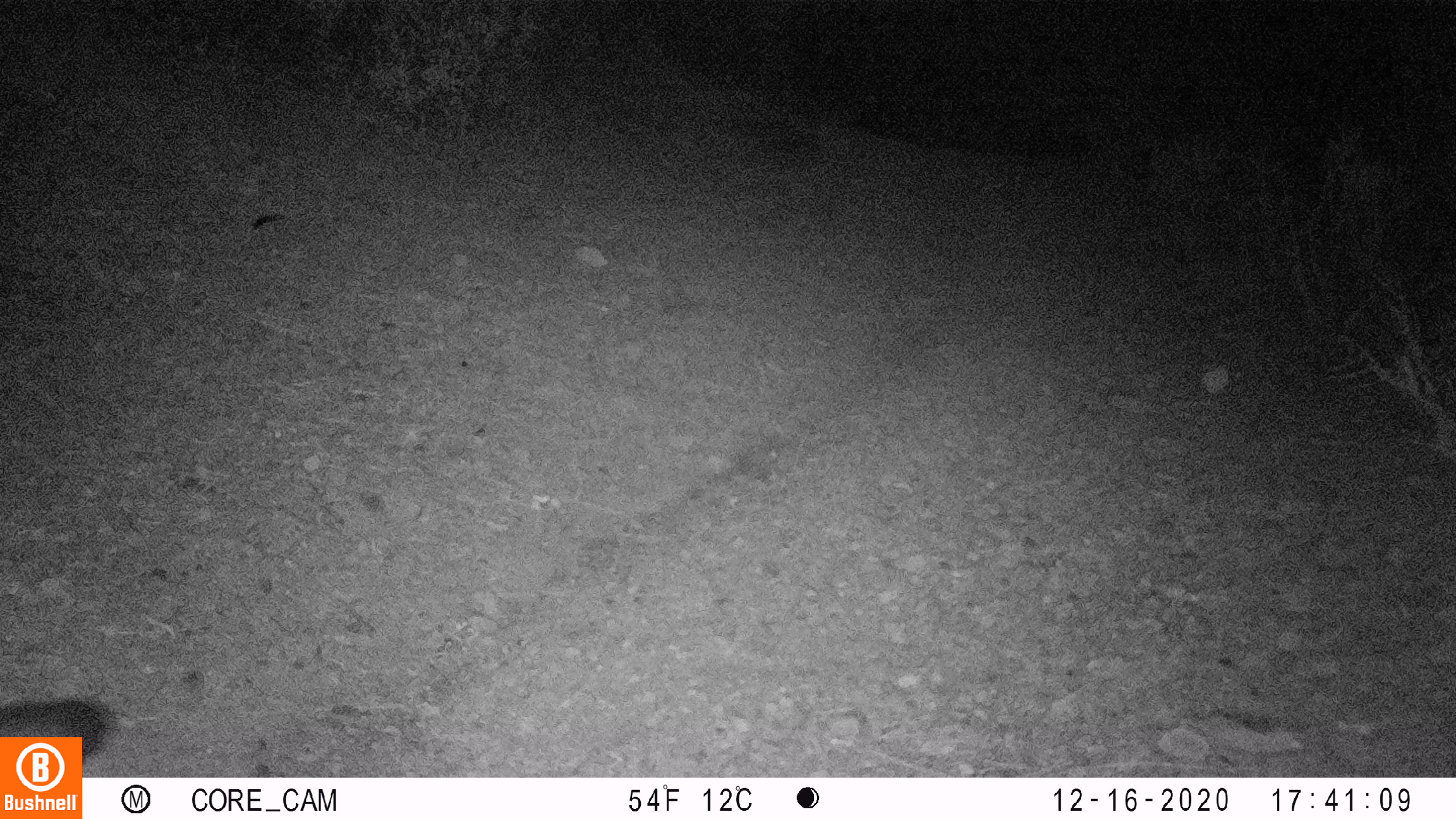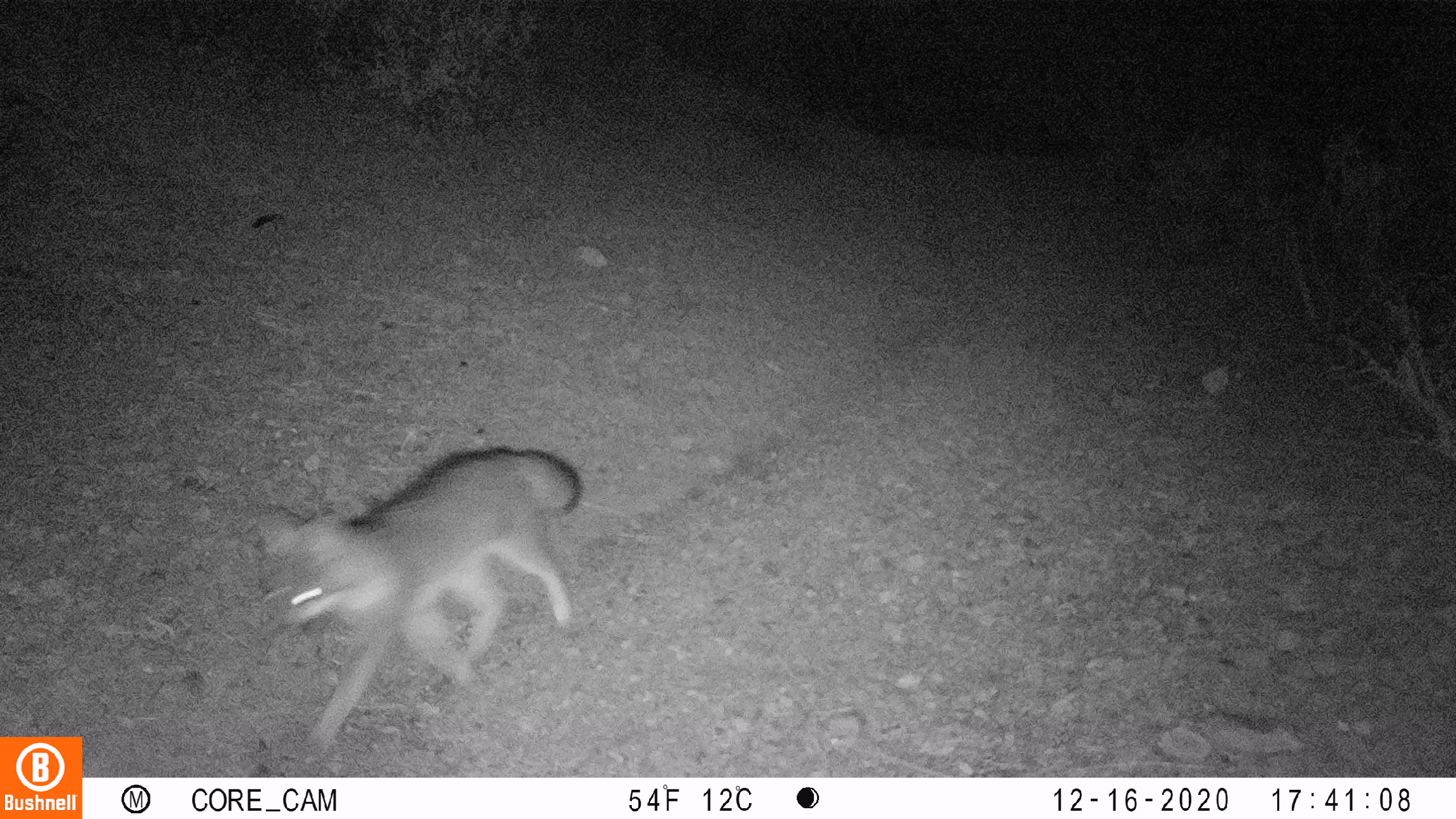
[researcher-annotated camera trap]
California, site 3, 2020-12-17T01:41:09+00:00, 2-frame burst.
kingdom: Animalia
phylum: Chordata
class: Mammalia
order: Carnivora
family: Canidae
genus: Urocyon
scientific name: Urocyon cinereoargenteus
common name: gray fox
Gray fox (Urocyon cinereoargenteus).